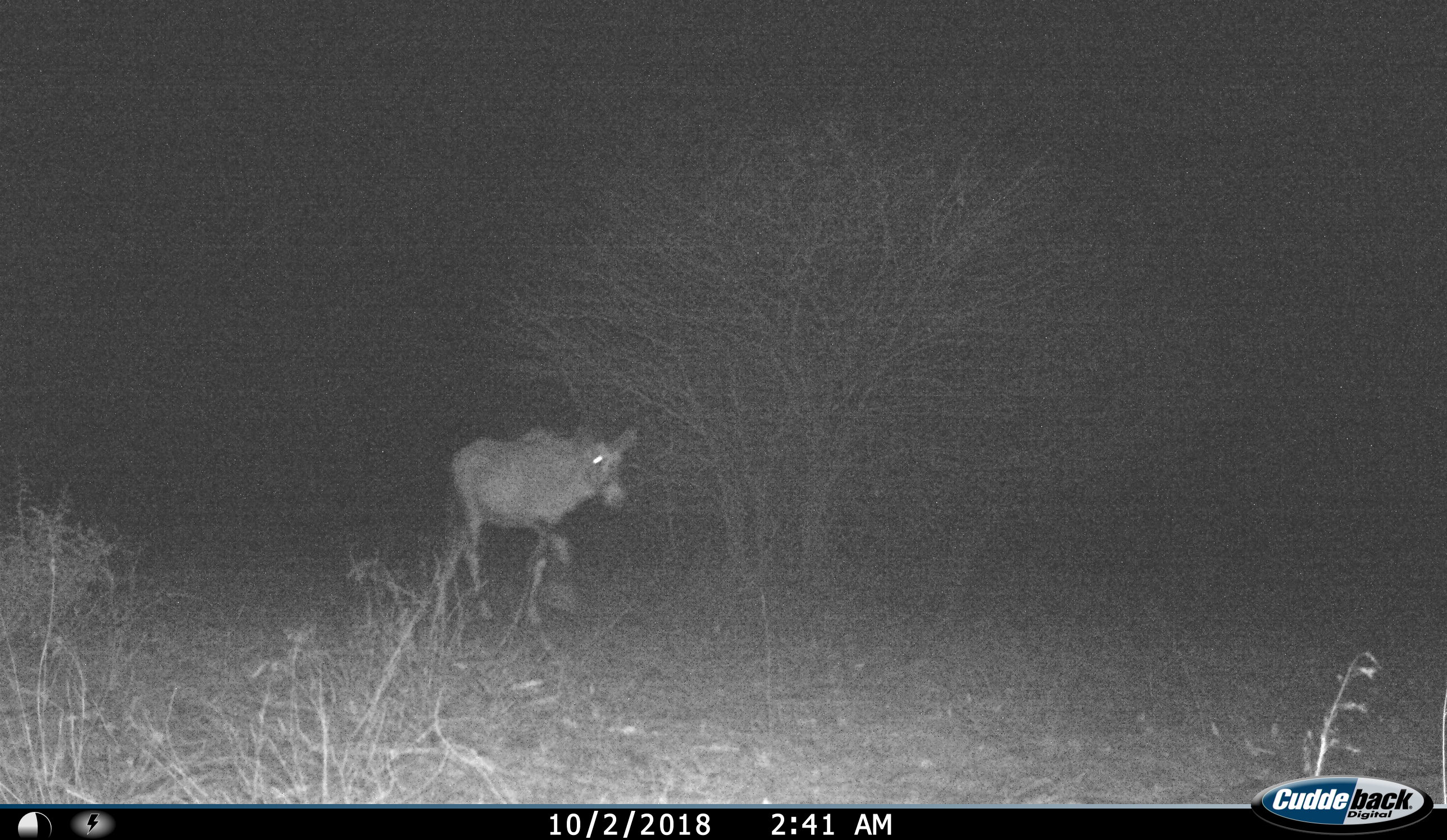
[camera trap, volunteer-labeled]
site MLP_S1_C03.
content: unidentified animal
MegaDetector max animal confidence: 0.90